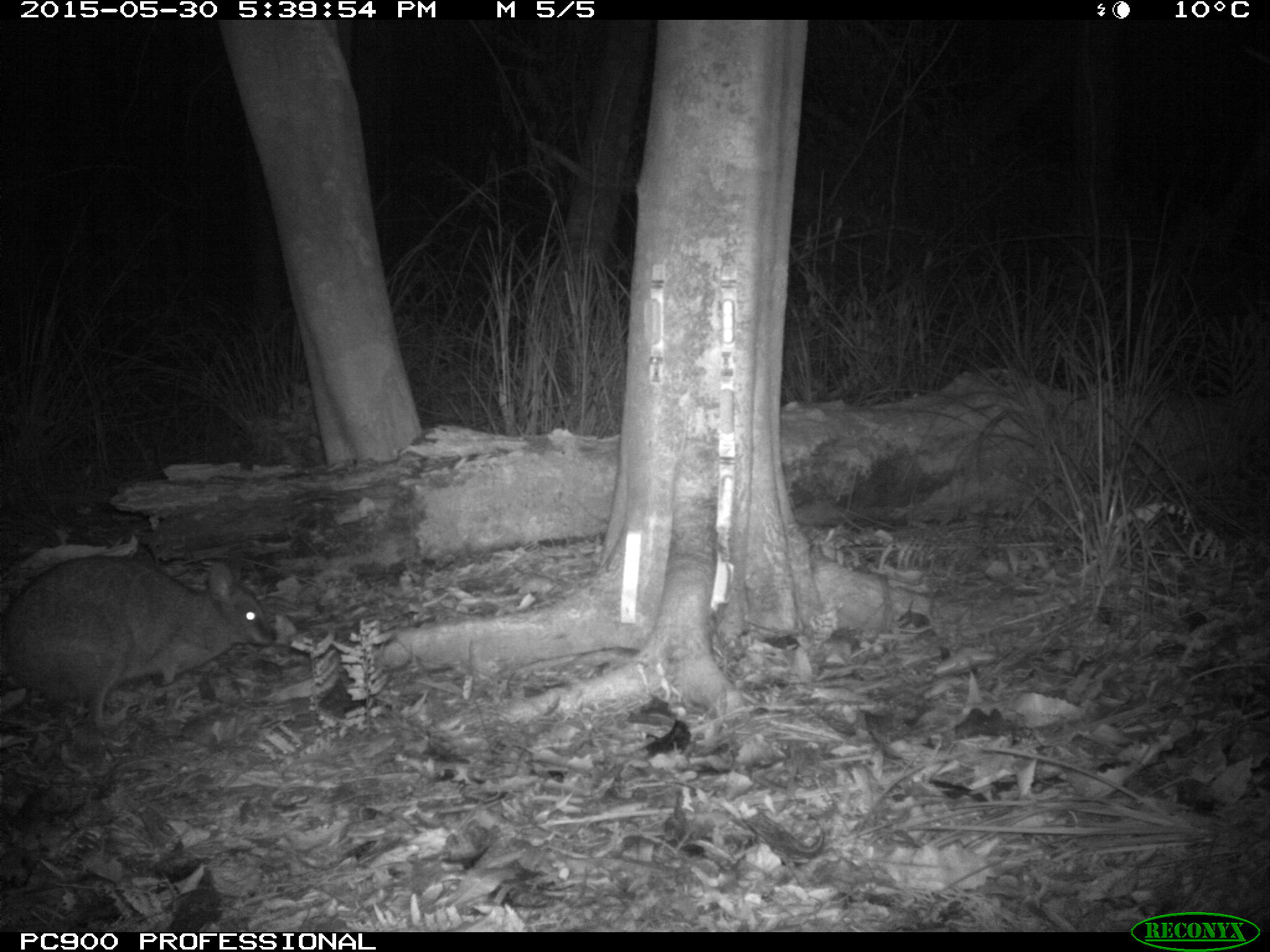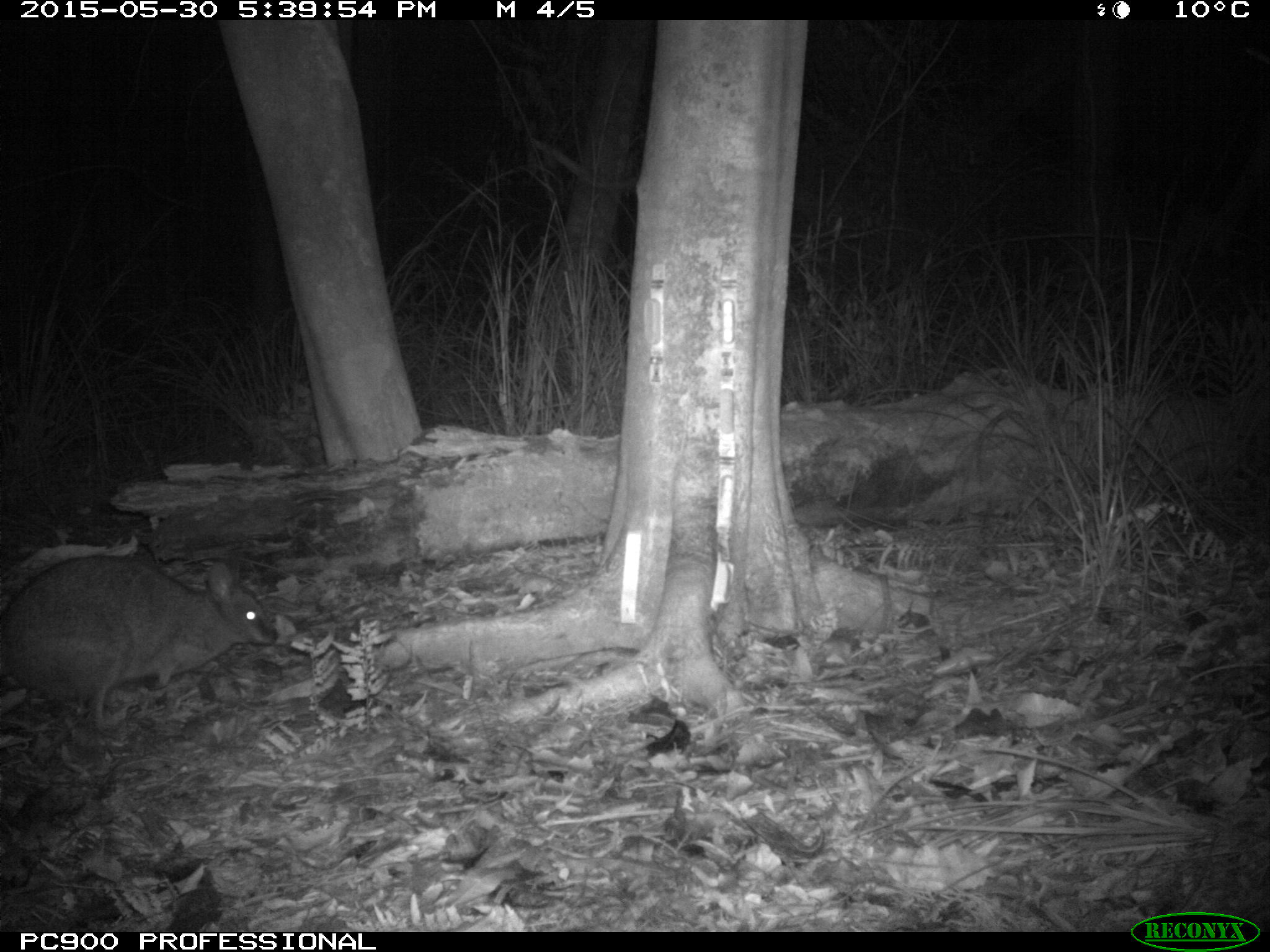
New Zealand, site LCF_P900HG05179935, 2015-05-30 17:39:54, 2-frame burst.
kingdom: Animalia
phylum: Chordata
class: Mammalia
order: Diprotodontia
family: Macropodidae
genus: Notamacropus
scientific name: Notamacropus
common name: wallaby